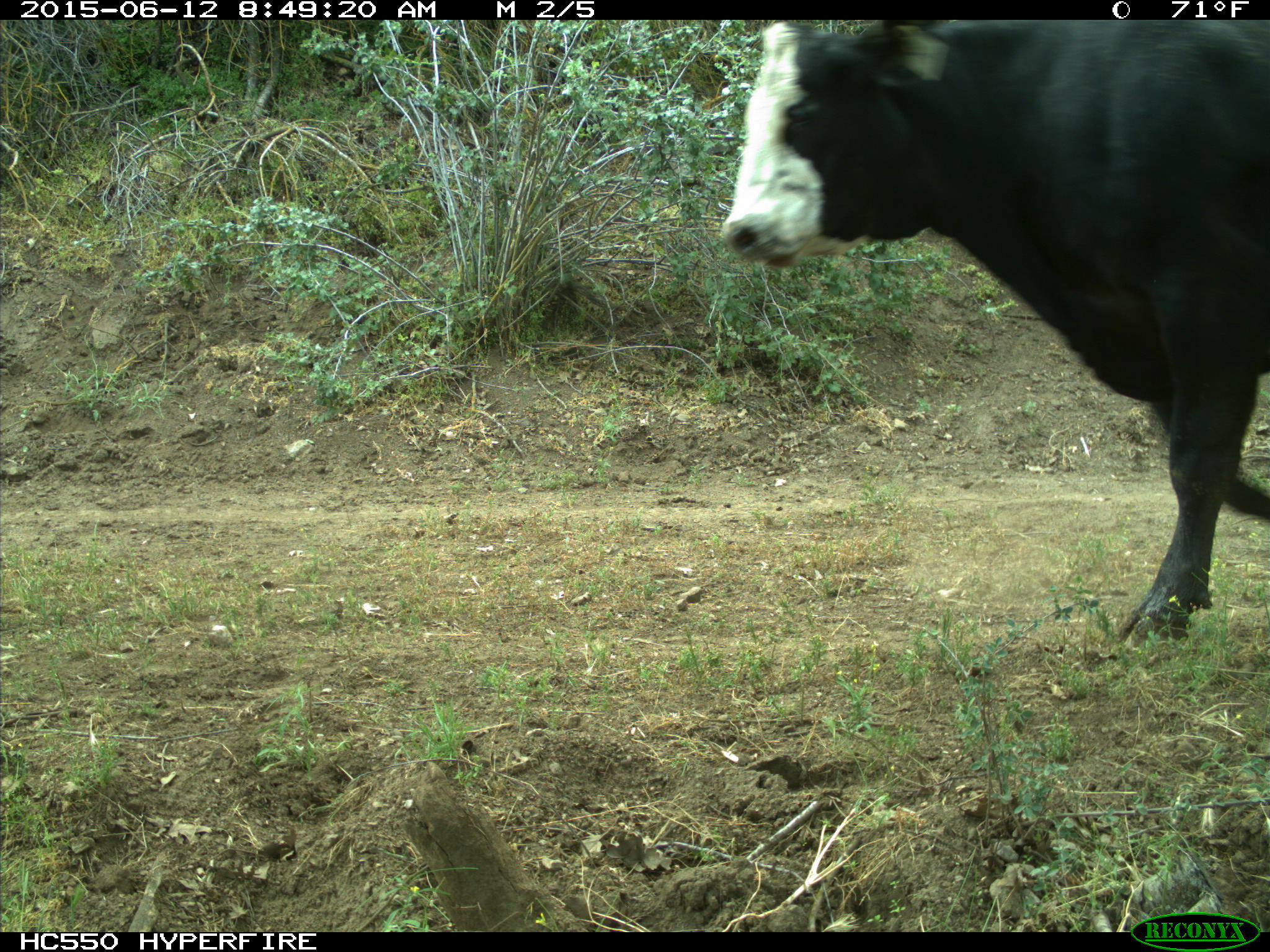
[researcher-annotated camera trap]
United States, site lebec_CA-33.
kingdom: Animalia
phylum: Chordata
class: Mammalia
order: Artiodactyla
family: Bovidae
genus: Bos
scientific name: Bos taurus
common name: domestic cow